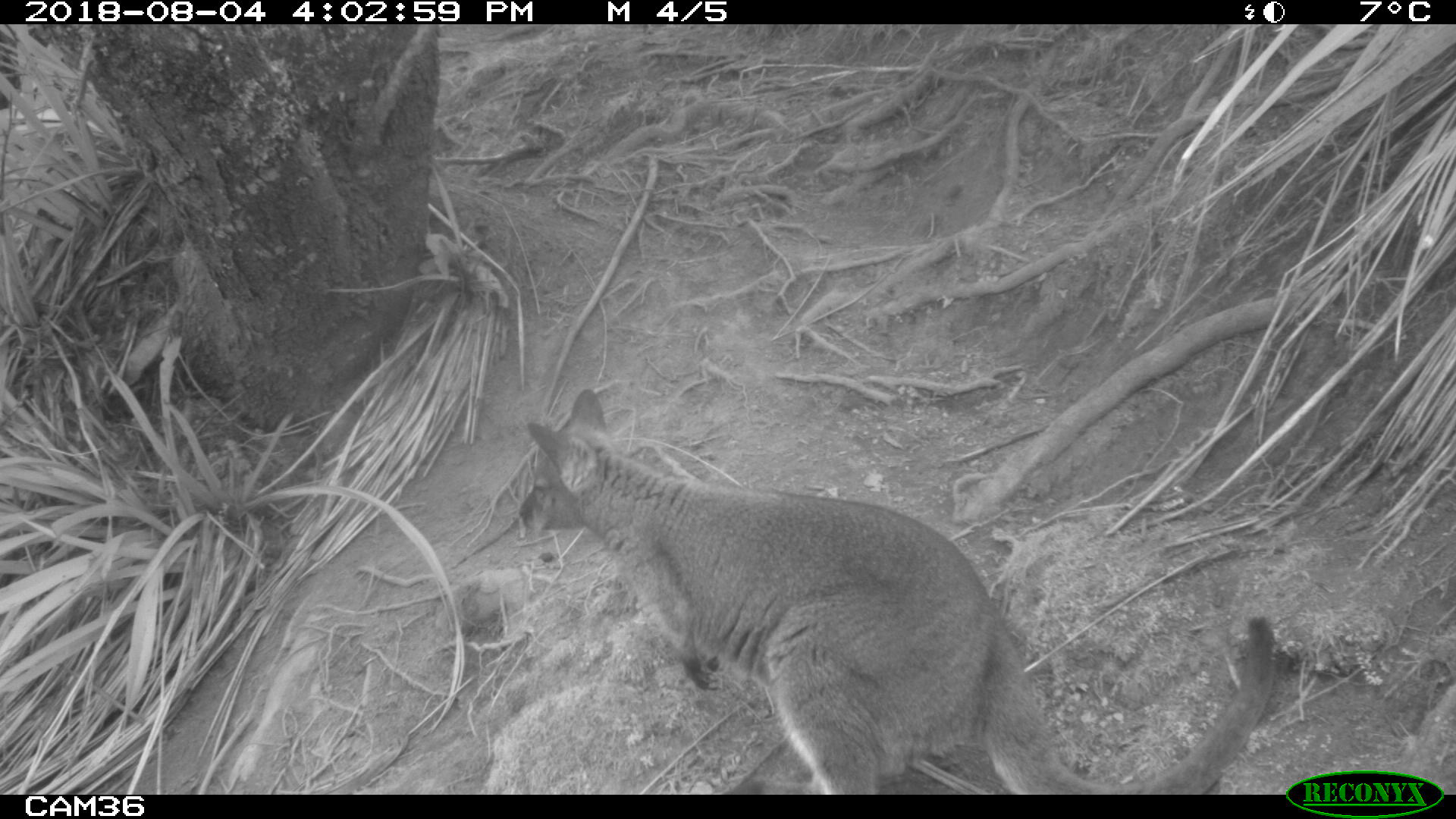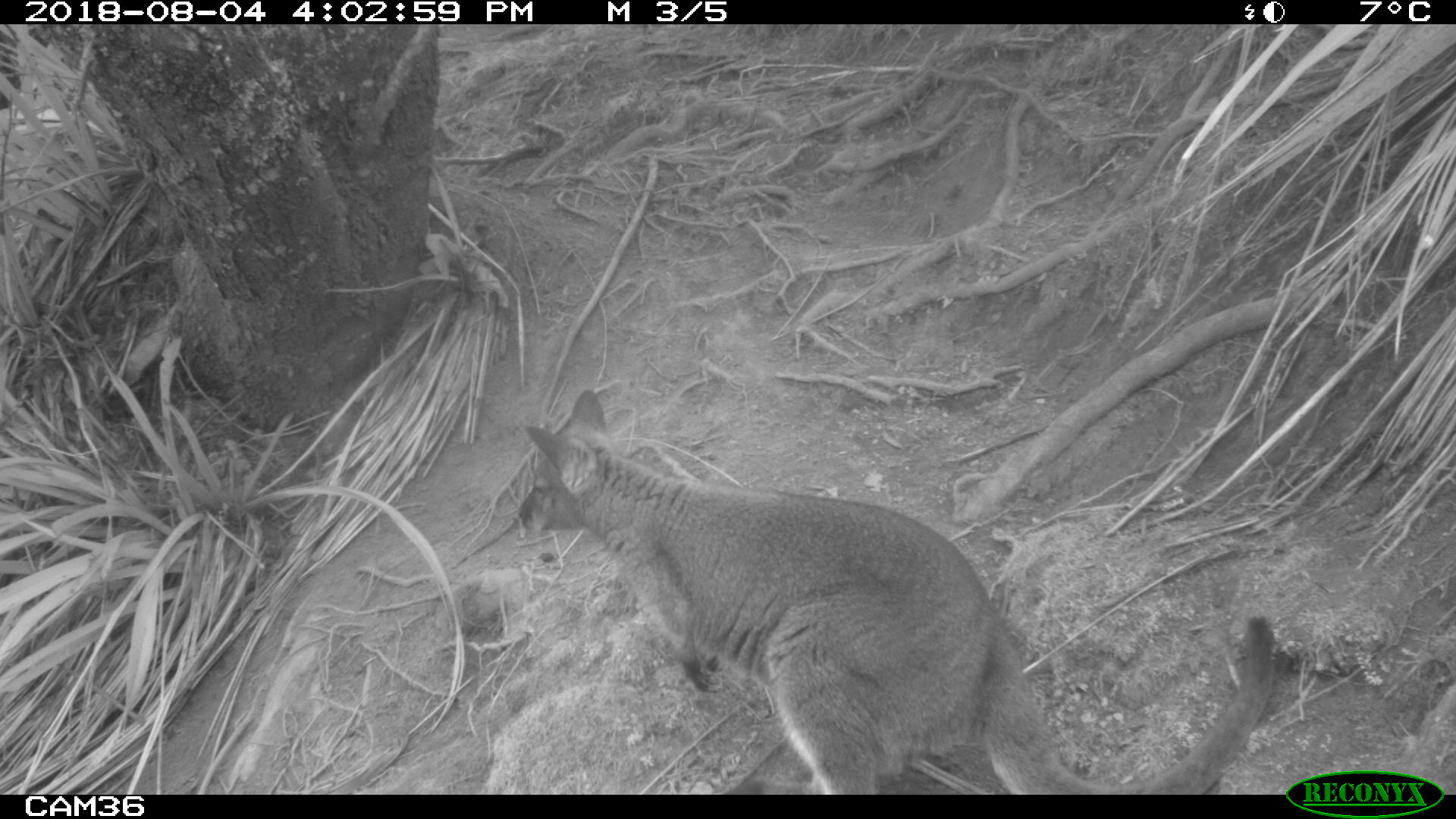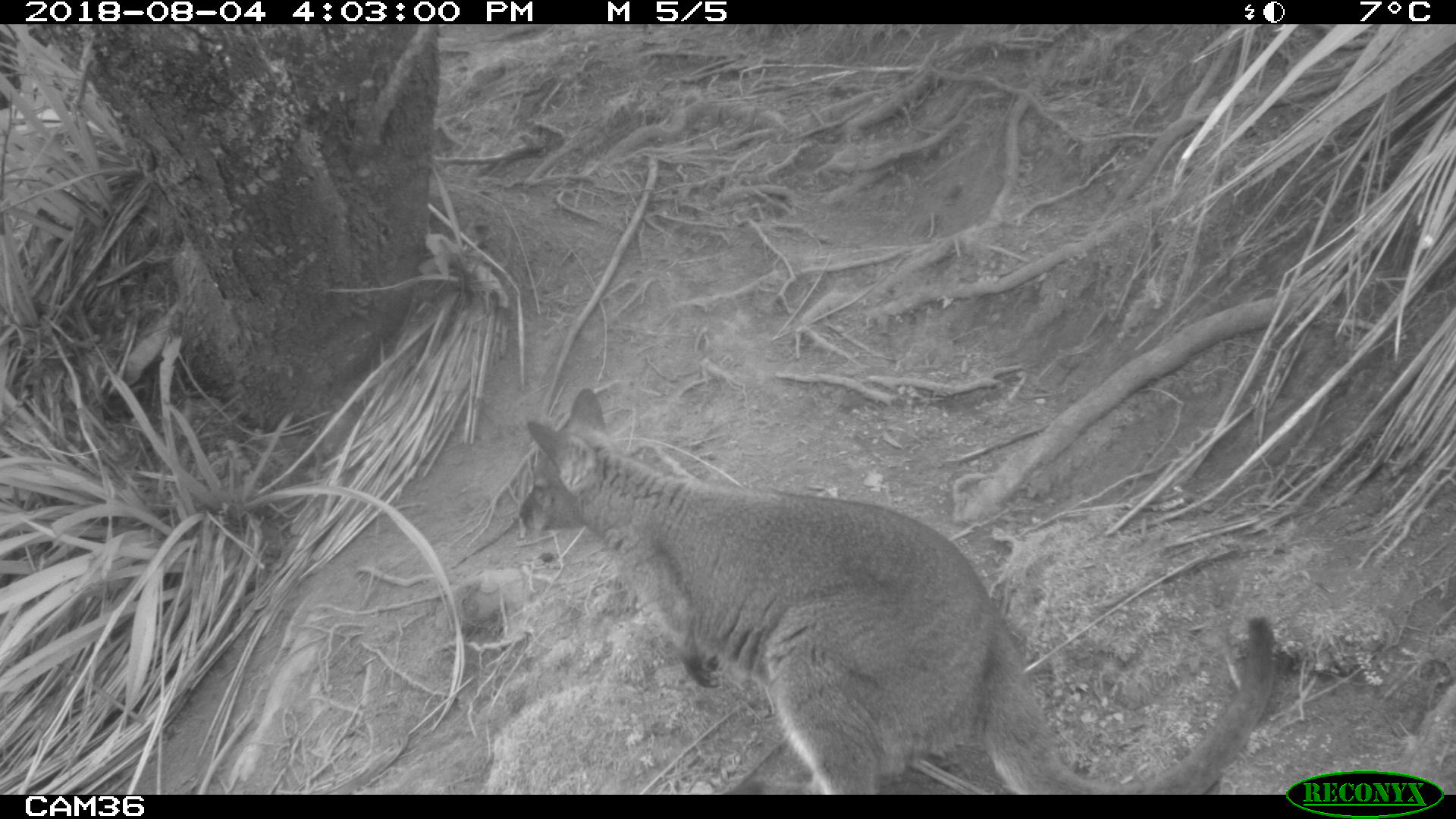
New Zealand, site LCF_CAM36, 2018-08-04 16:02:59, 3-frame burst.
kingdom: Animalia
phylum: Chordata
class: Mammalia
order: Diprotodontia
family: Macropodidae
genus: Notamacropus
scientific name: Notamacropus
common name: wallaby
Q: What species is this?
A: Wallaby (Notamacropus).